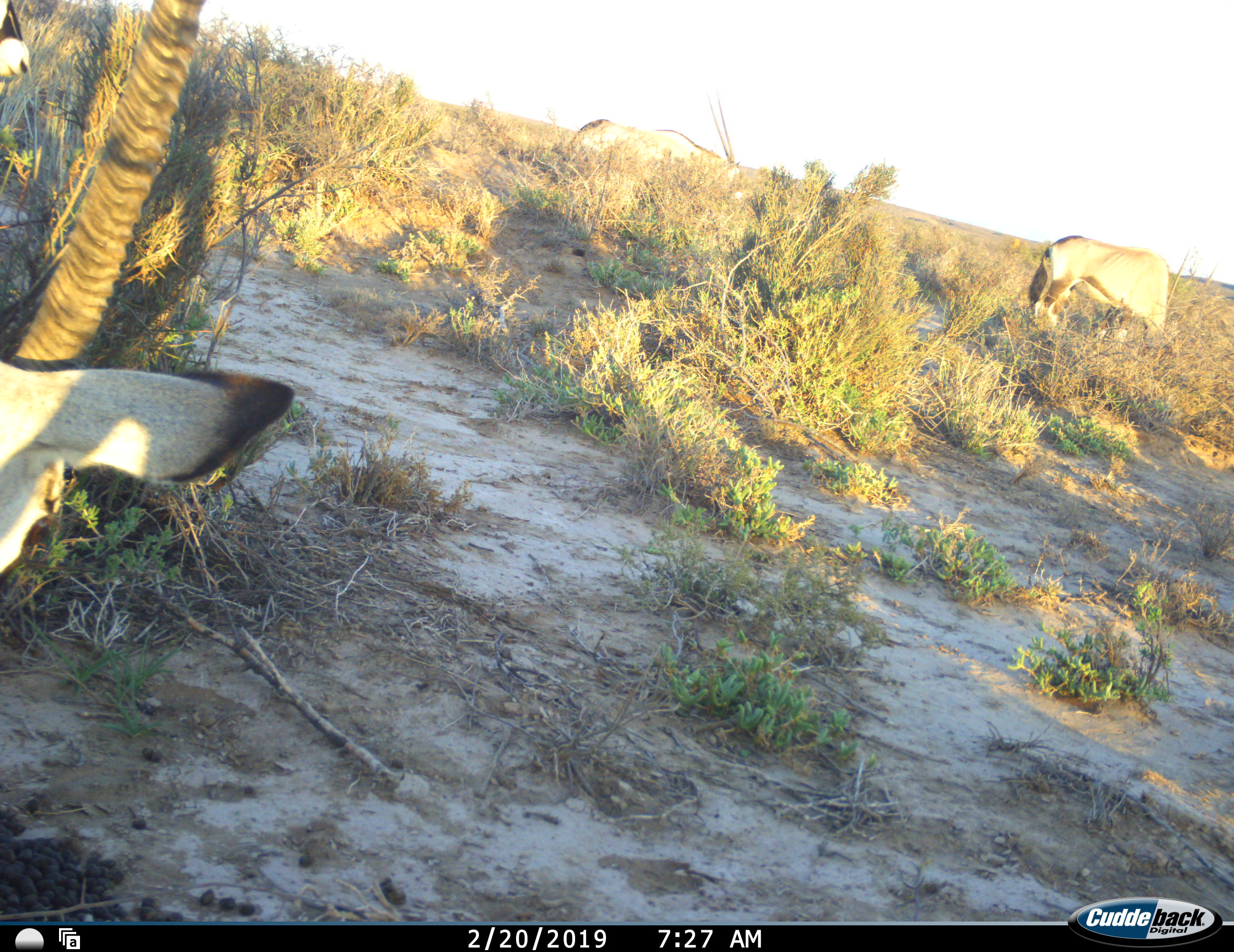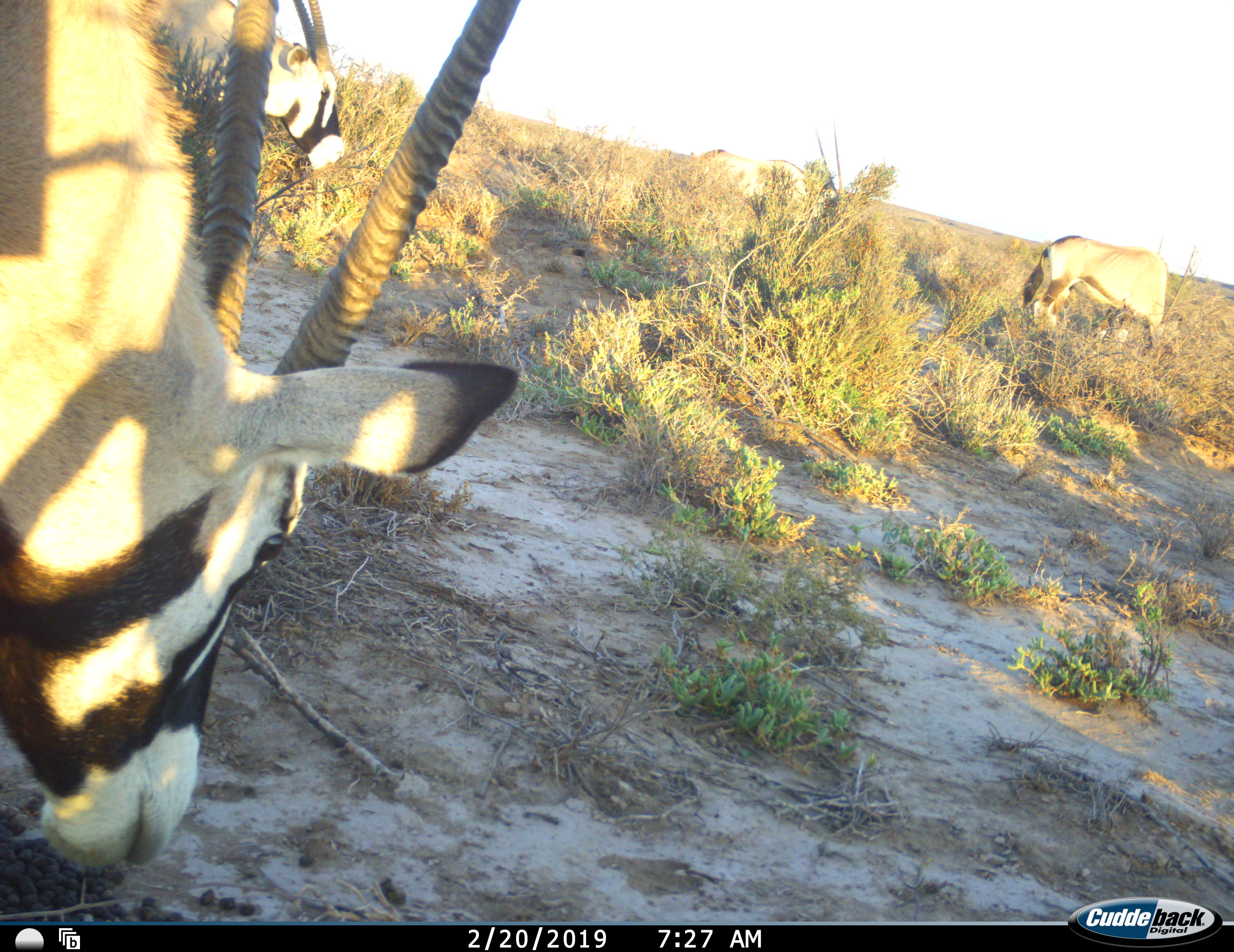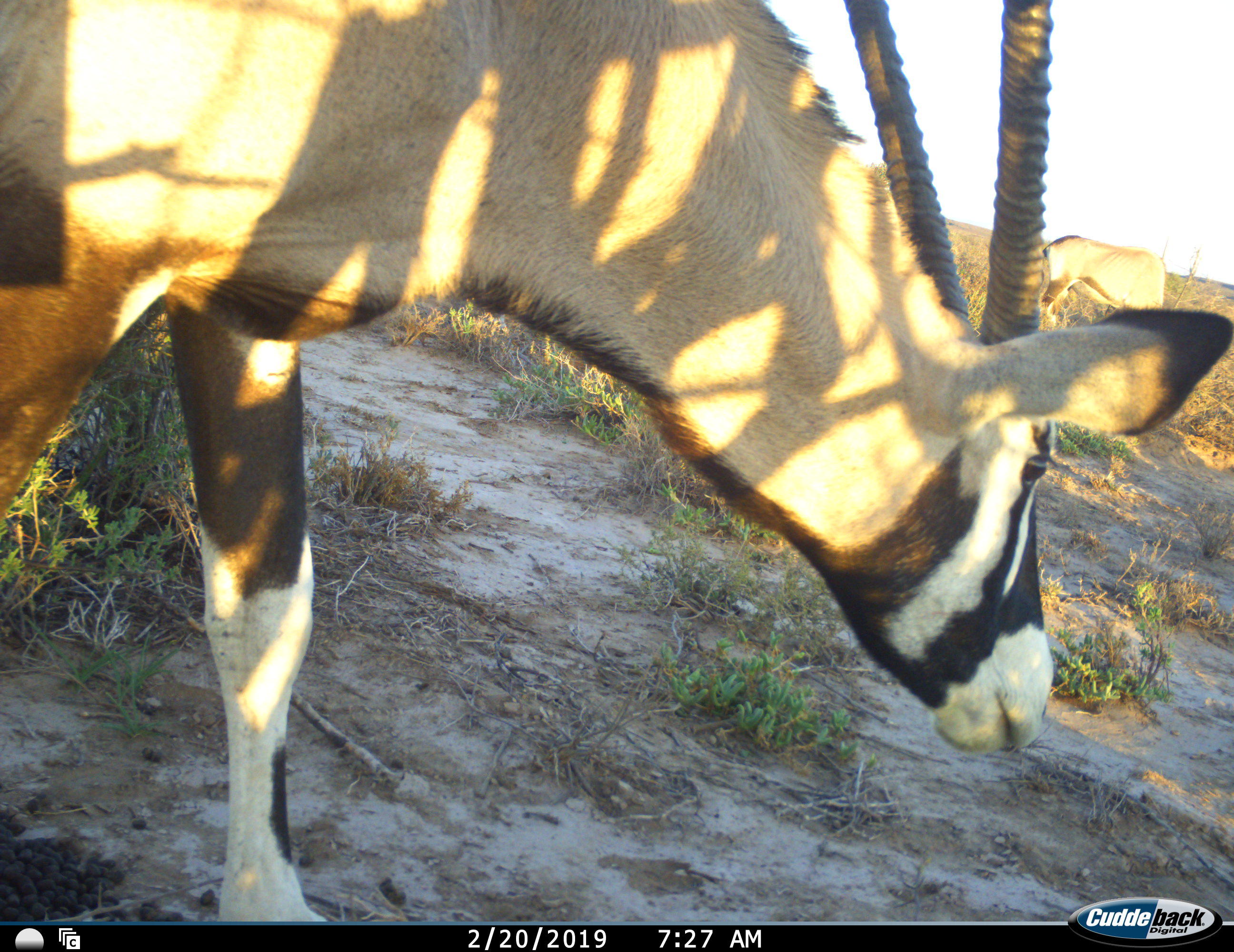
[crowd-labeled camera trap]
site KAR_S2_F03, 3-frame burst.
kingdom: Animalia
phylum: Chordata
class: Mammalia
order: Artiodactyla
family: Bovidae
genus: Oryx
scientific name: Oryx gazella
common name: gemsbok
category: oryx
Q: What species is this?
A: Oryx (gemsbok) (Oryx gazella).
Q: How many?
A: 4.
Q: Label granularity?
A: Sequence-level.